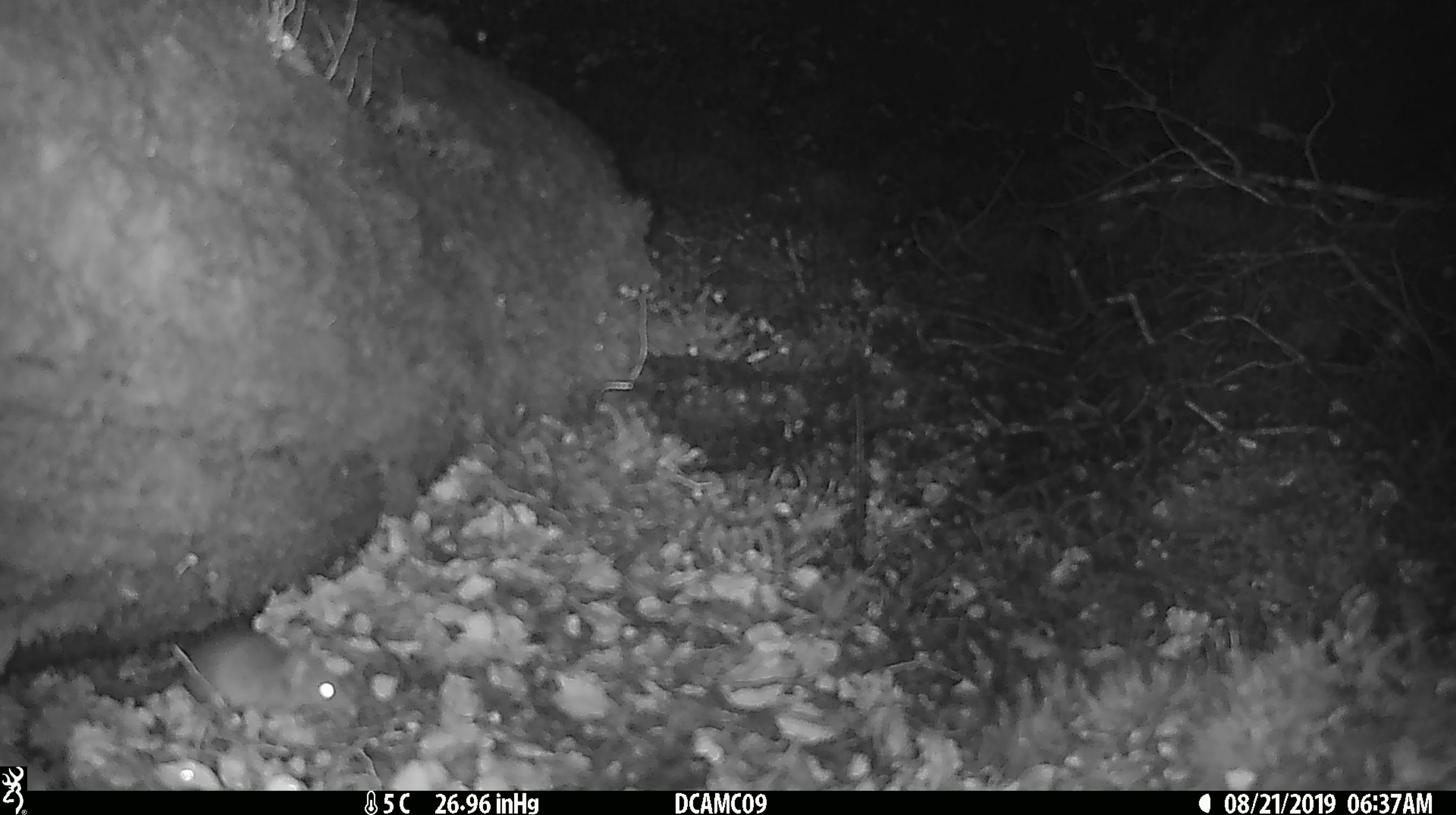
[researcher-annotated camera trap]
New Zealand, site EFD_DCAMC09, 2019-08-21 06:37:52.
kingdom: Animalia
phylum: Chordata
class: Mammalia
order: Rodentia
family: Muridae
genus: Mus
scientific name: Mus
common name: mouse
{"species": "mouse (Mus)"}